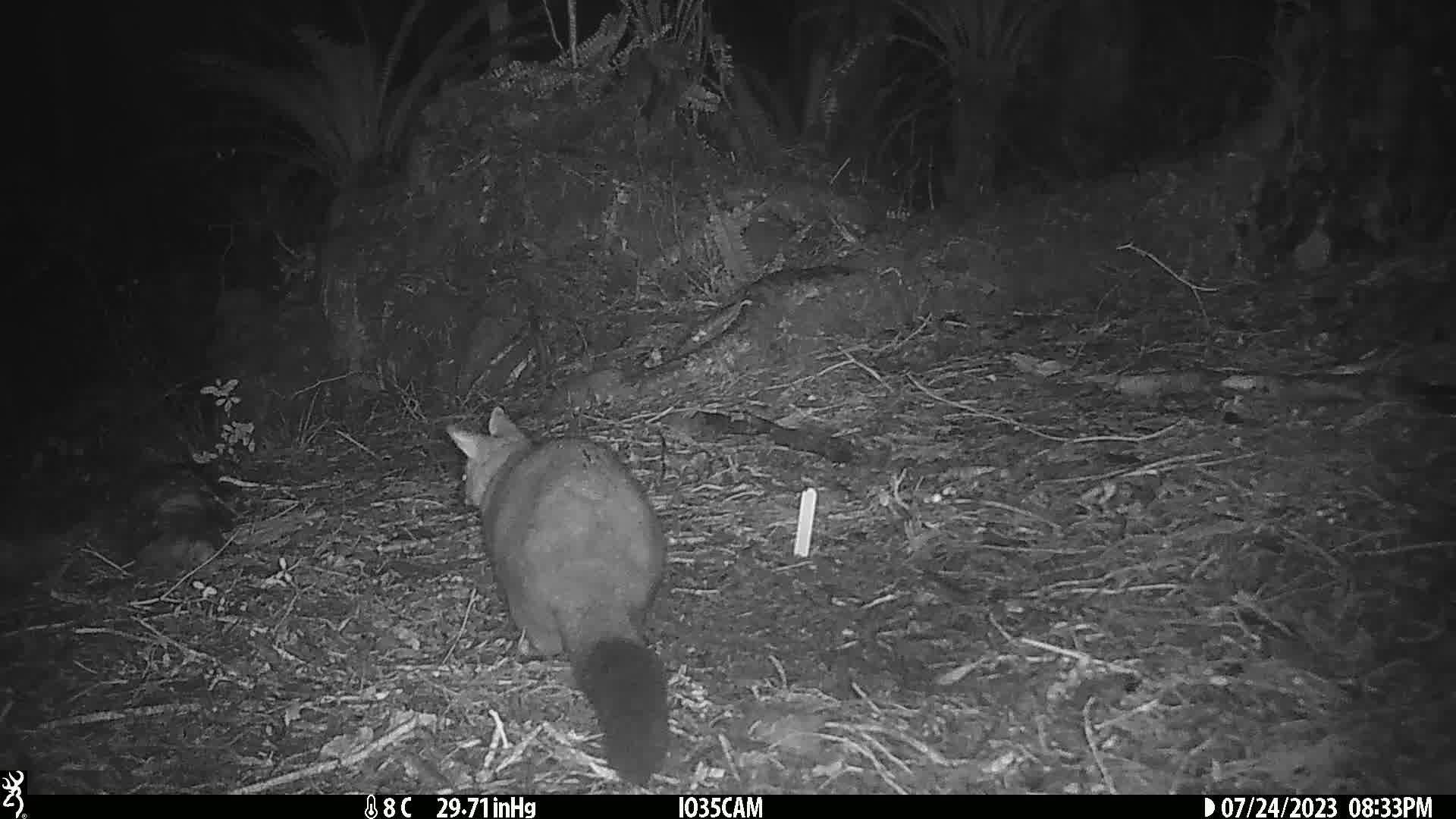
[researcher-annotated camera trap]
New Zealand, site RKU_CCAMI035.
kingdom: Animalia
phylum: Chordata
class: Mammalia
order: Diprotodontia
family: Phalangeridae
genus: Trichosurus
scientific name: Trichosurus vulpecula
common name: common brushtail possum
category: possum